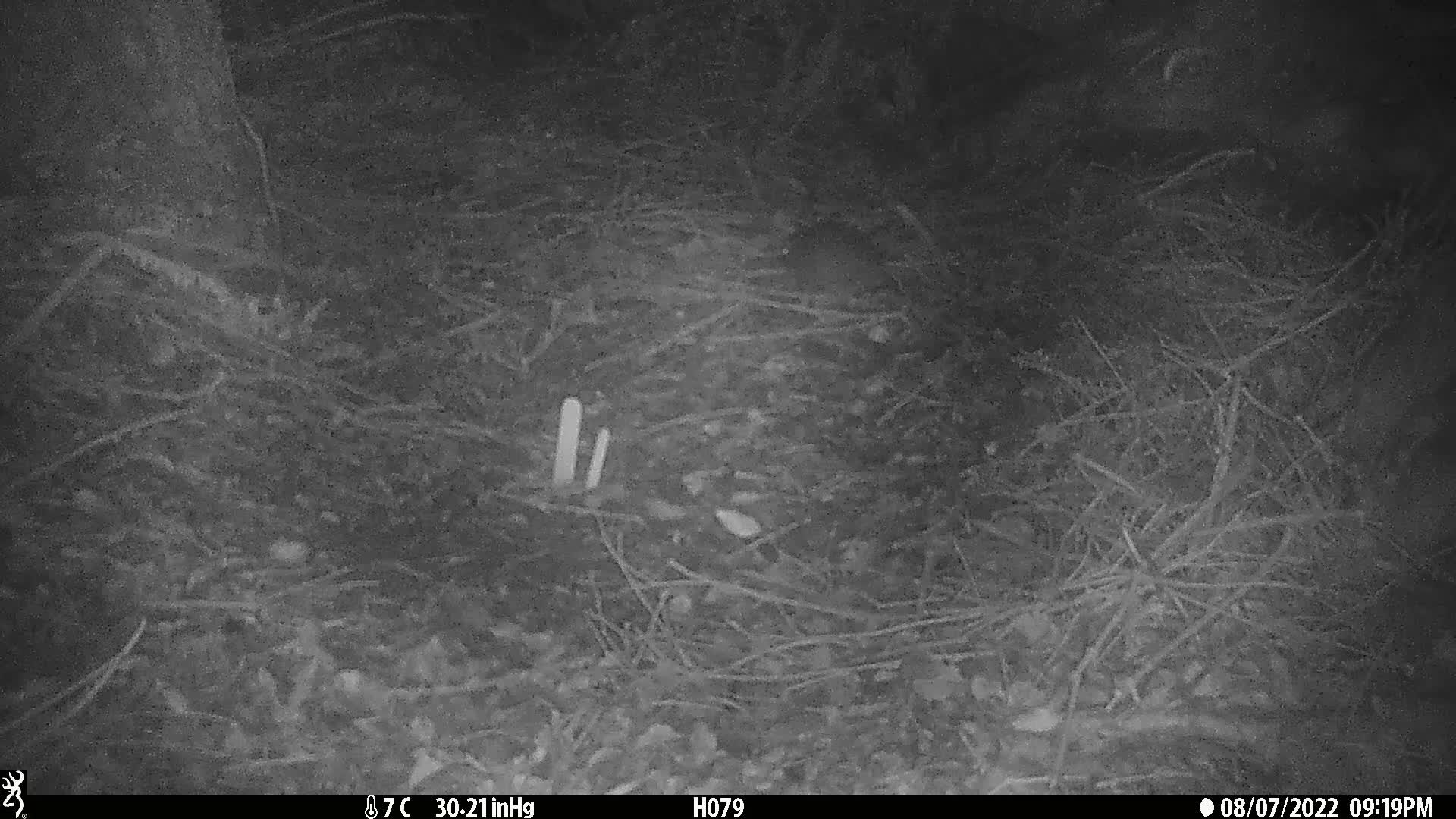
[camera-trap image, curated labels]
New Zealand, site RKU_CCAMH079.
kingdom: Animalia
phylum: Chordata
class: Mammalia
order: Rodentia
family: Muridae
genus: Rattus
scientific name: Rattus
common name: rat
Rat (Rattus).